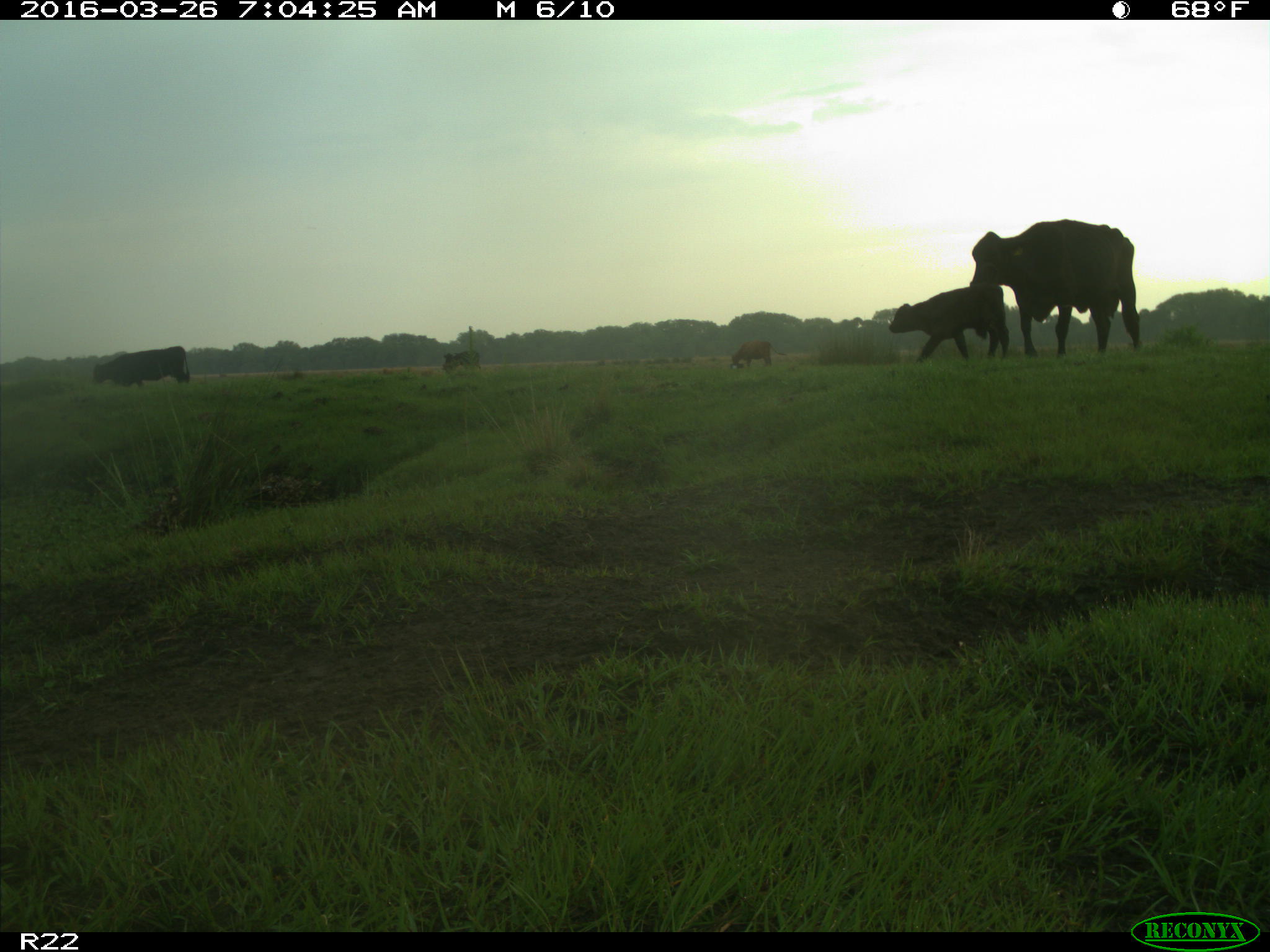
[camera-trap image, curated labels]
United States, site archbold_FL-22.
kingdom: Animalia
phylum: Chordata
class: Mammalia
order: Artiodactyla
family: Bovidae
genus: Bos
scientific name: Bos taurus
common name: domestic cow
Bos taurus (domestic cow).